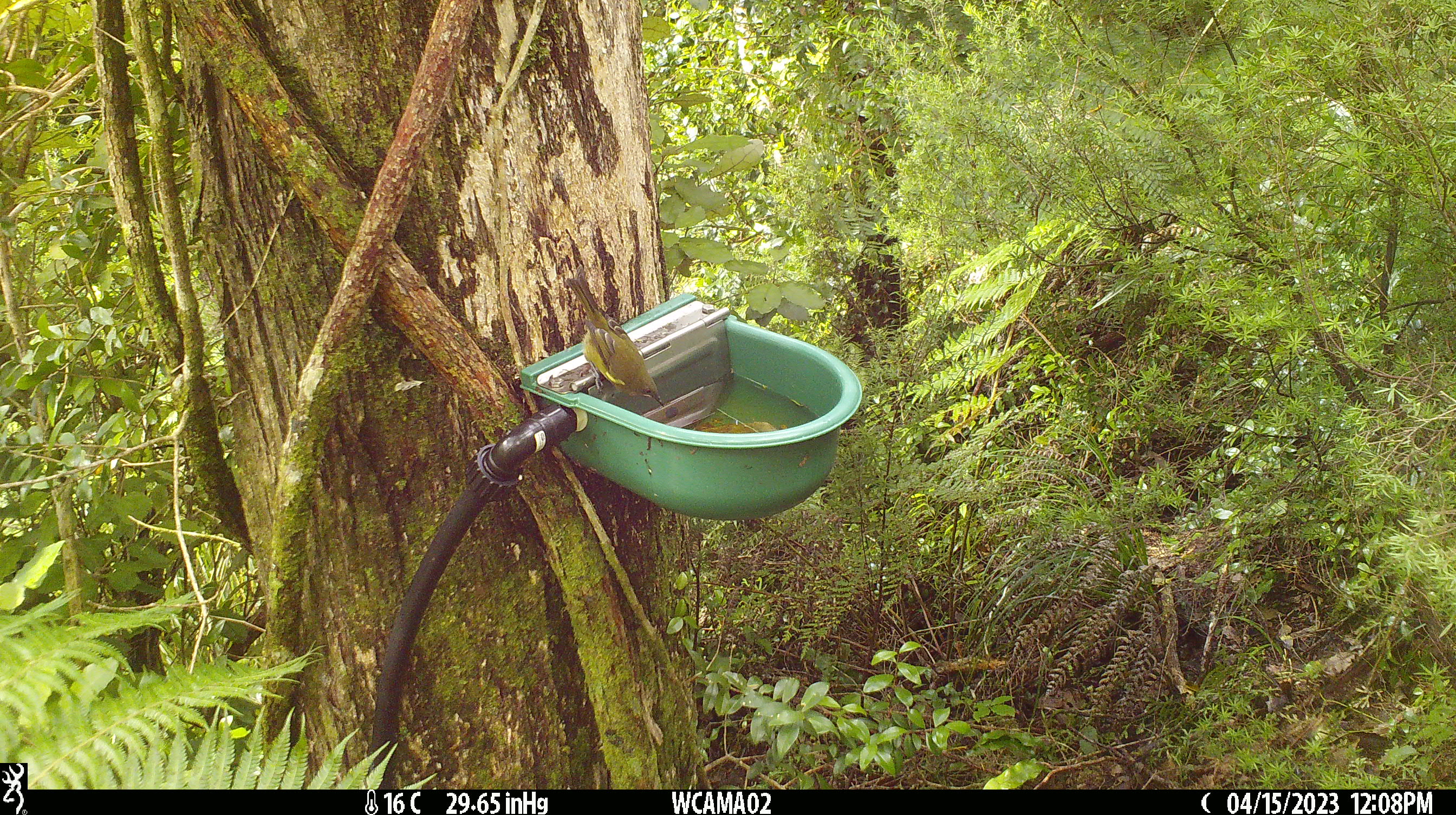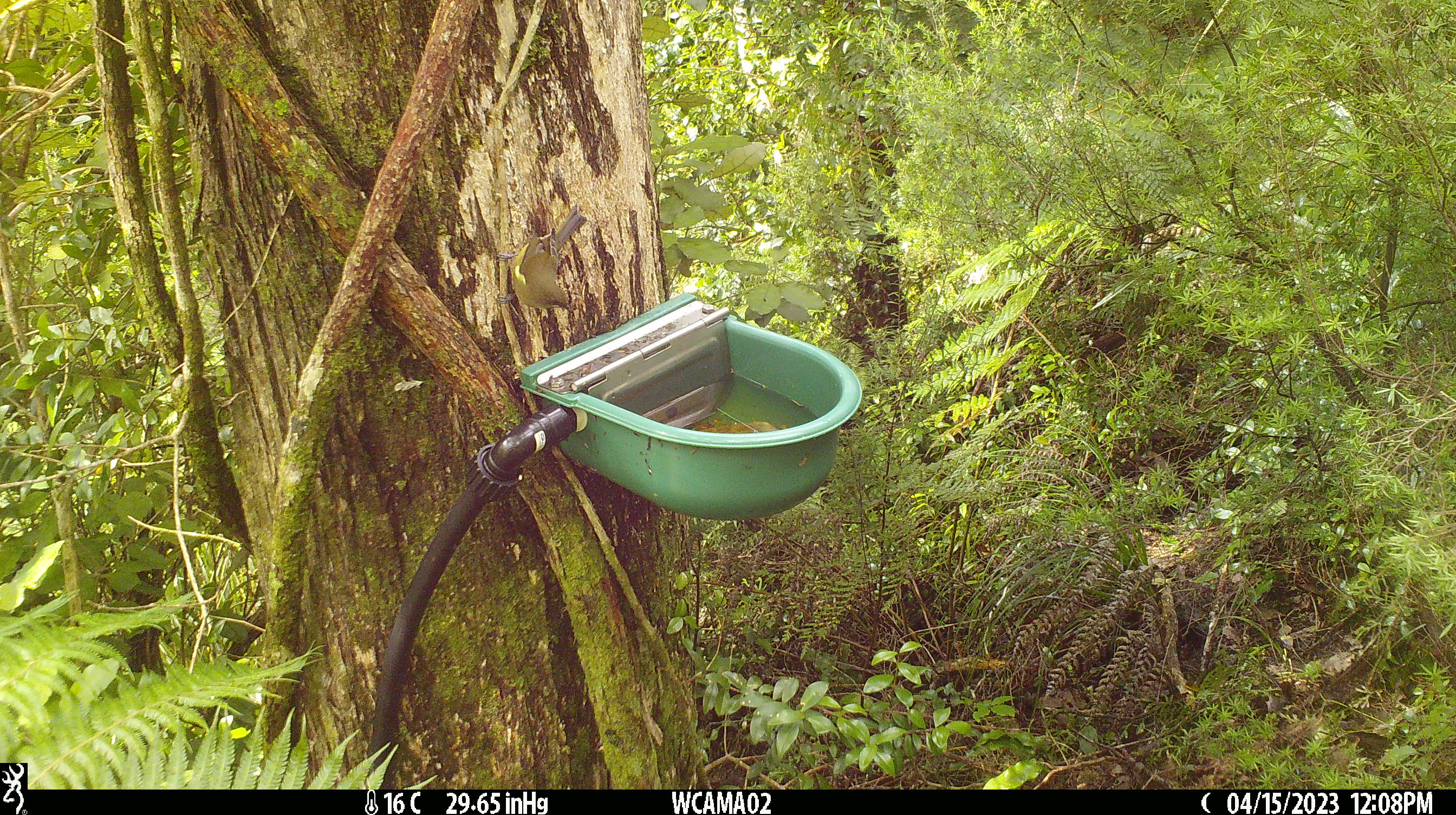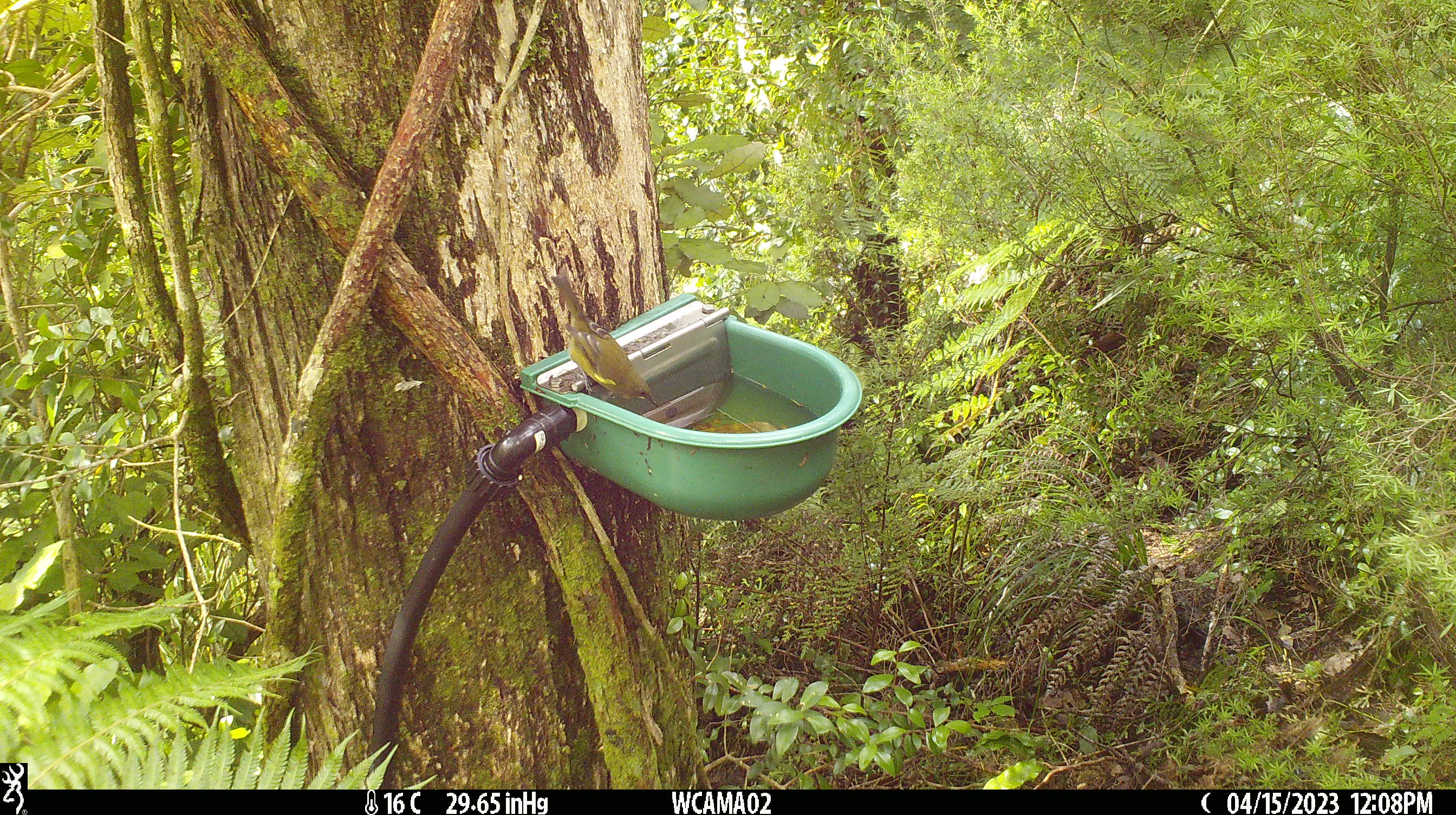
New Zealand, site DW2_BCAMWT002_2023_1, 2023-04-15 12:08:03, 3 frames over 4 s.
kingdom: Animalia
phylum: Chordata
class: Aves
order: Passeriformes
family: Meliphagidae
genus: Anthornis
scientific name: Anthornis melanura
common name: new zealand bellbird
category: bellbird